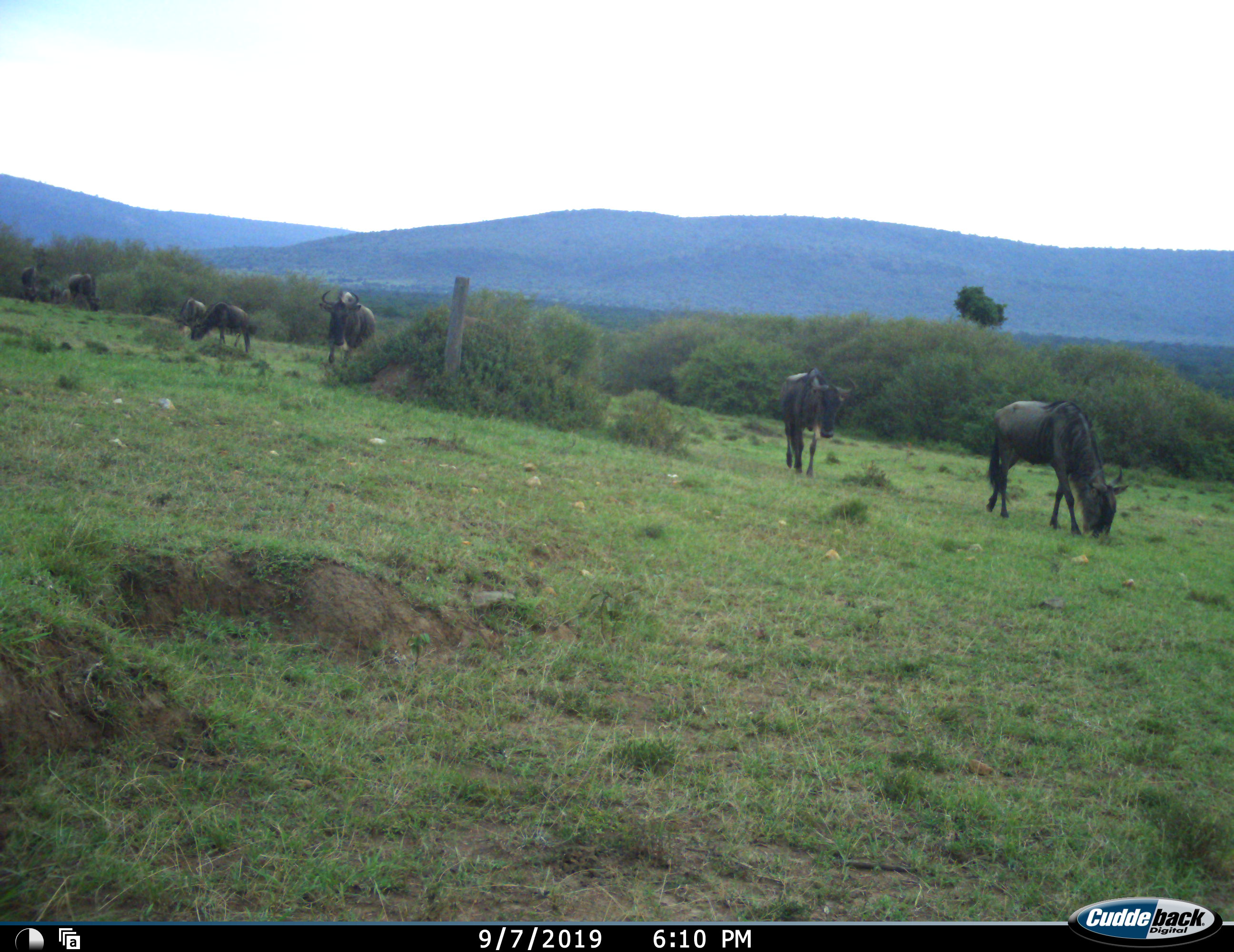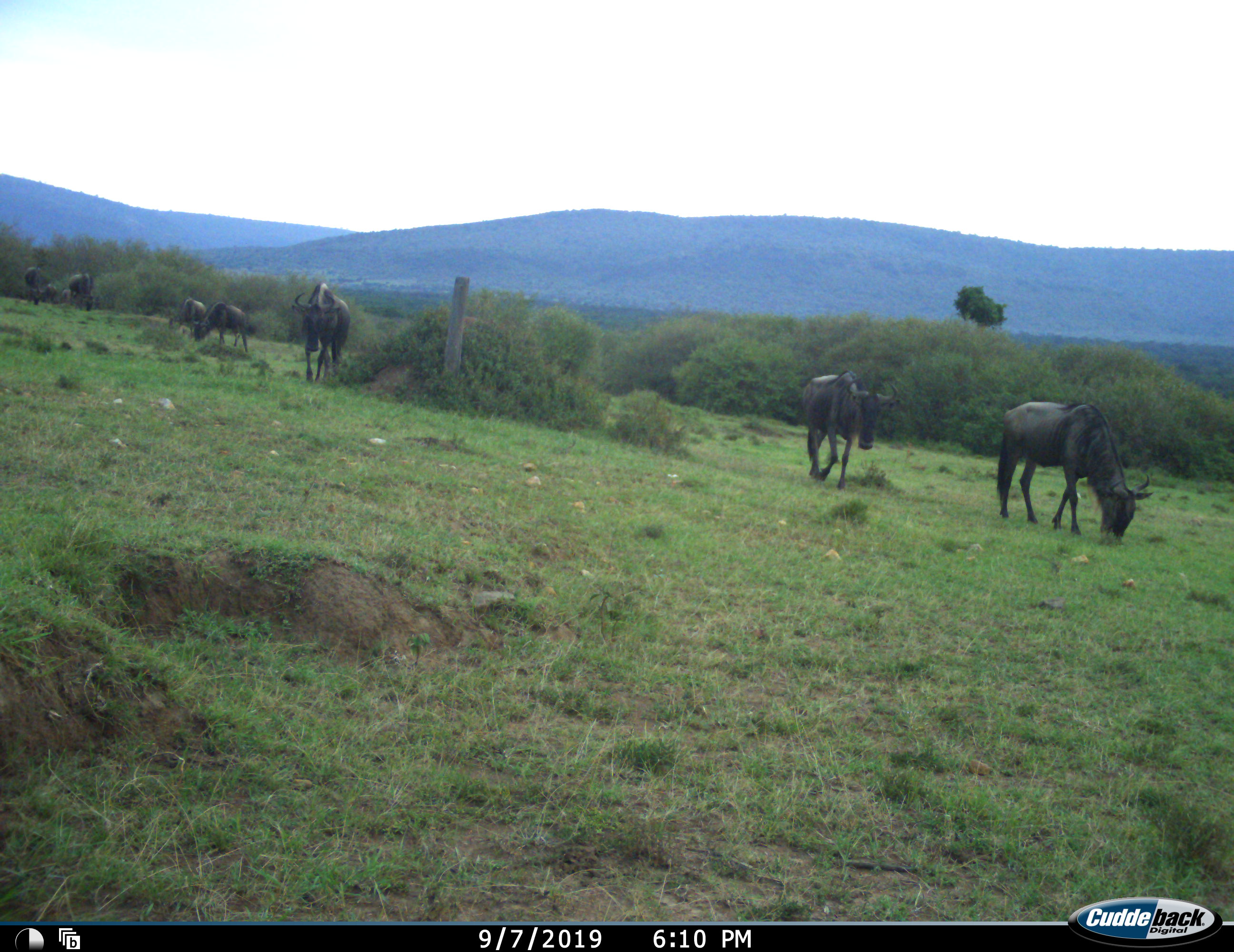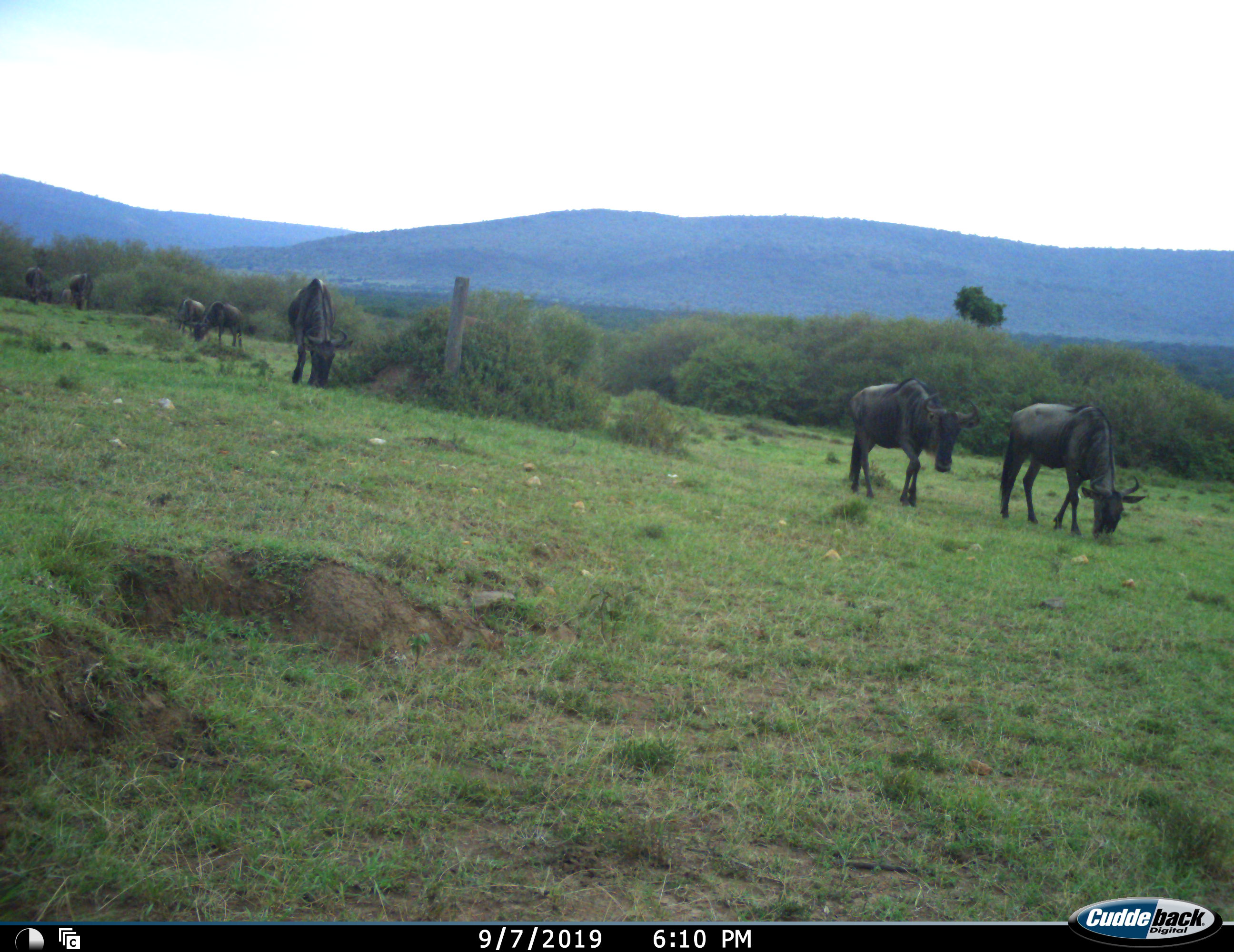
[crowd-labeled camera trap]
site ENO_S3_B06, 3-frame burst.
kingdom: Animalia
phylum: Chordata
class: Mammalia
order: Artiodactyla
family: Bovidae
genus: Connochaetes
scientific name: Connochaetes taurinus taurinus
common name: blue wildebeest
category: wildebeestblue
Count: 8.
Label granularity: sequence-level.